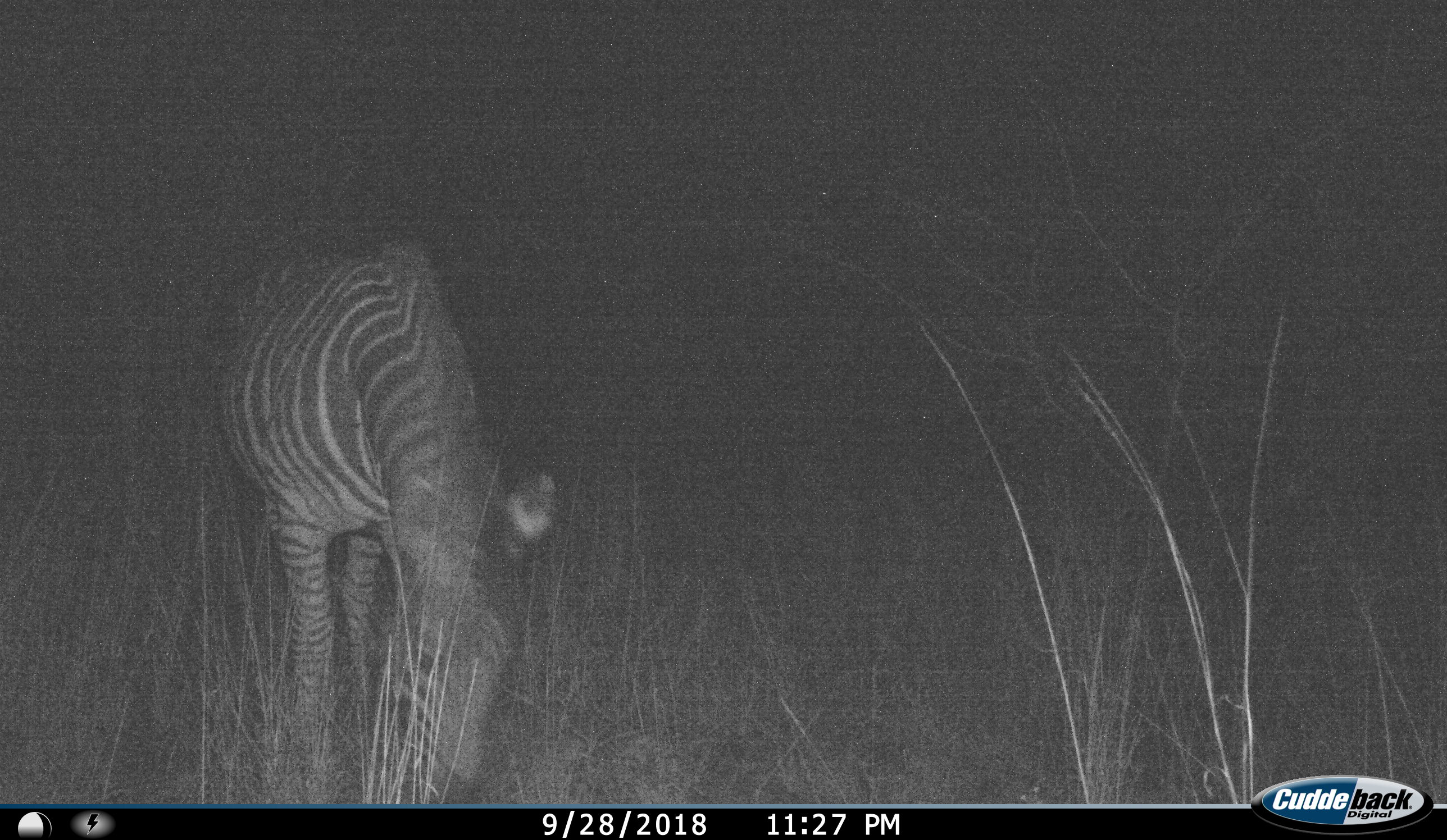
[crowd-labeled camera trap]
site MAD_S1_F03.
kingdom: Animalia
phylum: Chordata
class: Mammalia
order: Perissodactyla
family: Equidae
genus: Equus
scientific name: Equus quagga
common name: plains zebra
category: zebraplains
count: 1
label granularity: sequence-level